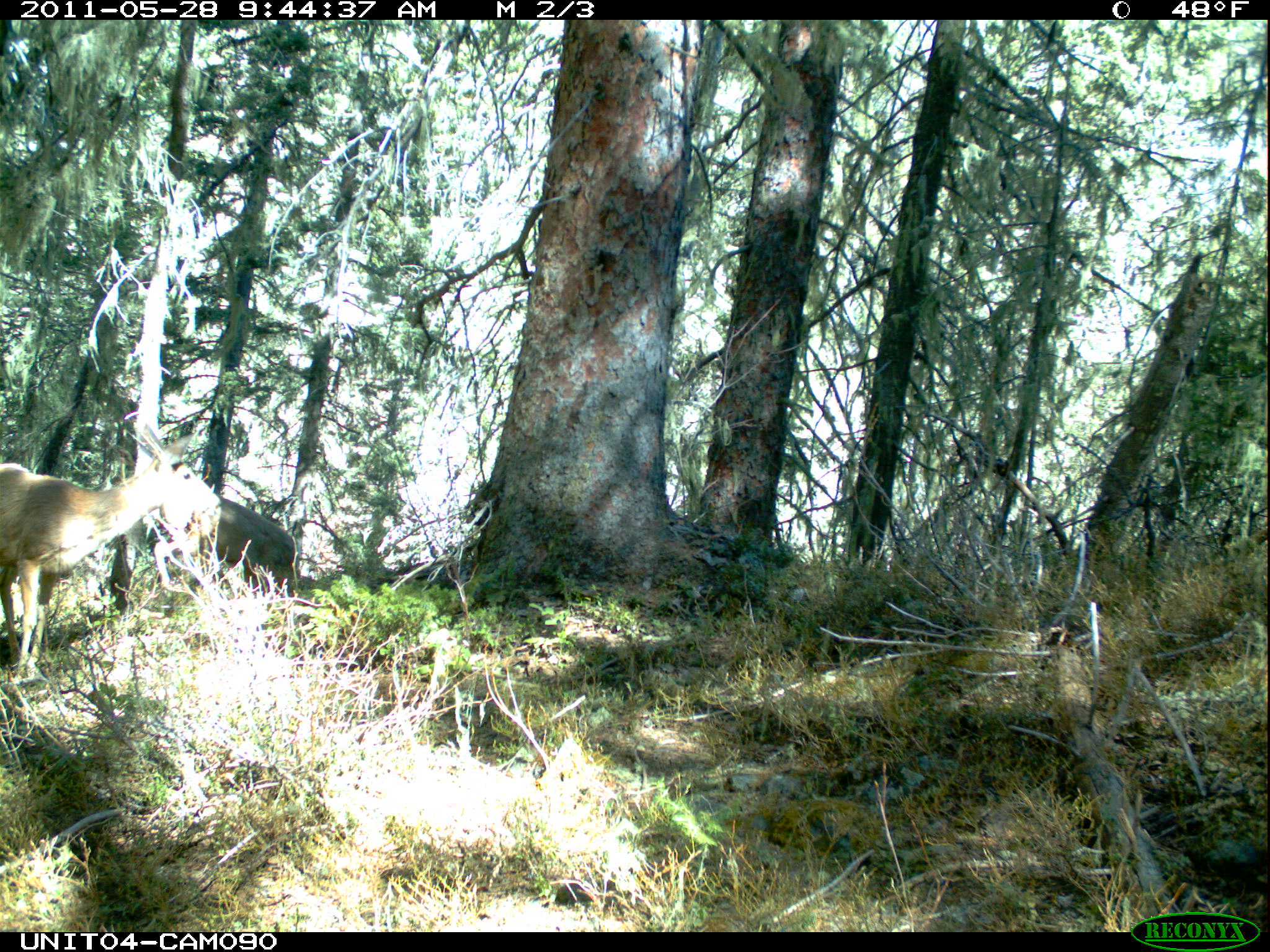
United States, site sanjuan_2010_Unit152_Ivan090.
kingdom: Animalia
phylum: Chordata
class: Mammalia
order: Artiodactyla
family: Cervidae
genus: Odocoileus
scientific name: Odocoileus hemionus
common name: mule deer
Odocoileus hemionus (mule deer).